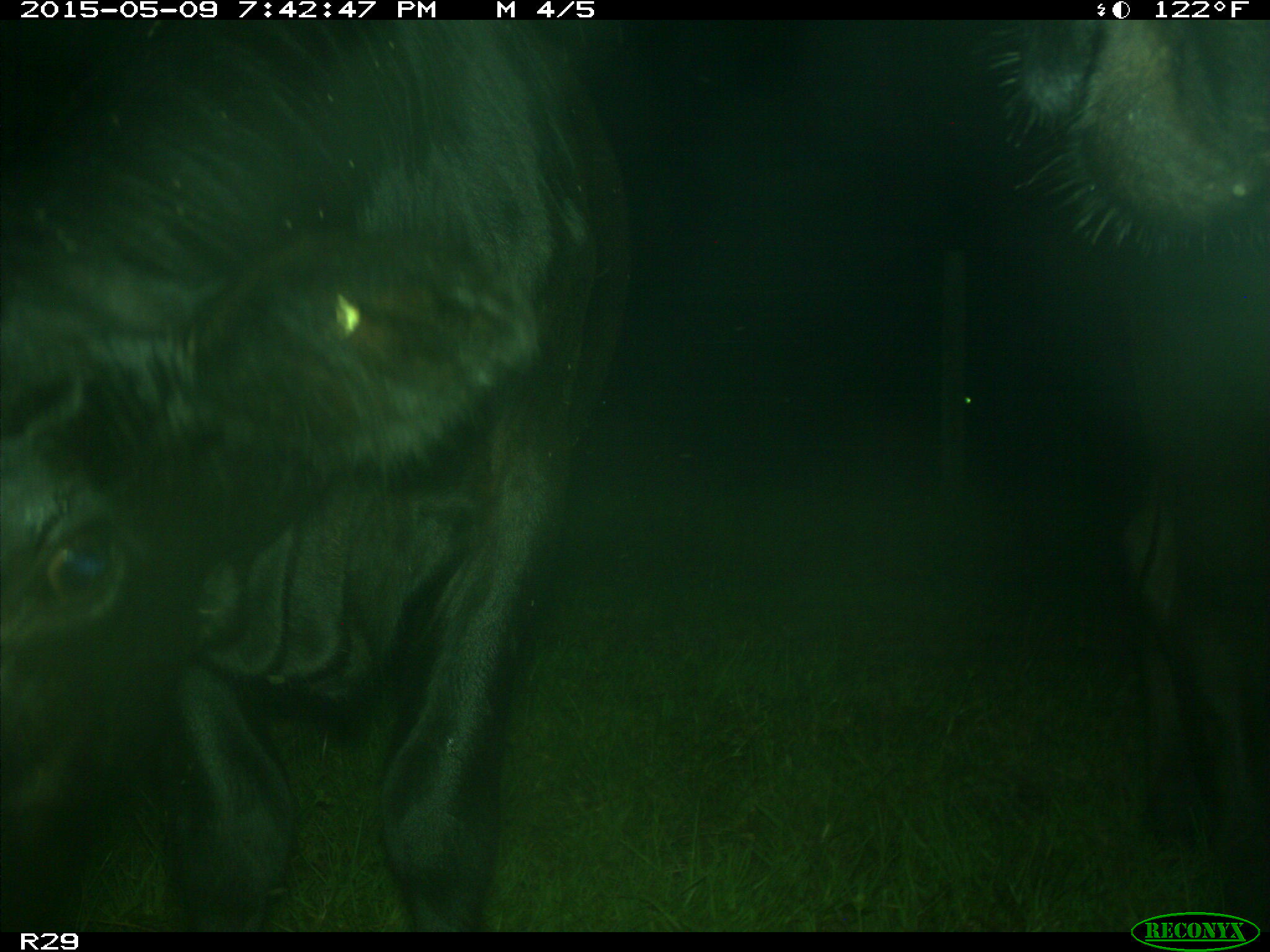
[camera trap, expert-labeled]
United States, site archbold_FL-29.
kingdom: Animalia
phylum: Chordata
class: Mammalia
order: Artiodactyla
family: Bovidae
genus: Bos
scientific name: Bos taurus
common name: domestic cow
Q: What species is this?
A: Bos taurus (domestic cow).